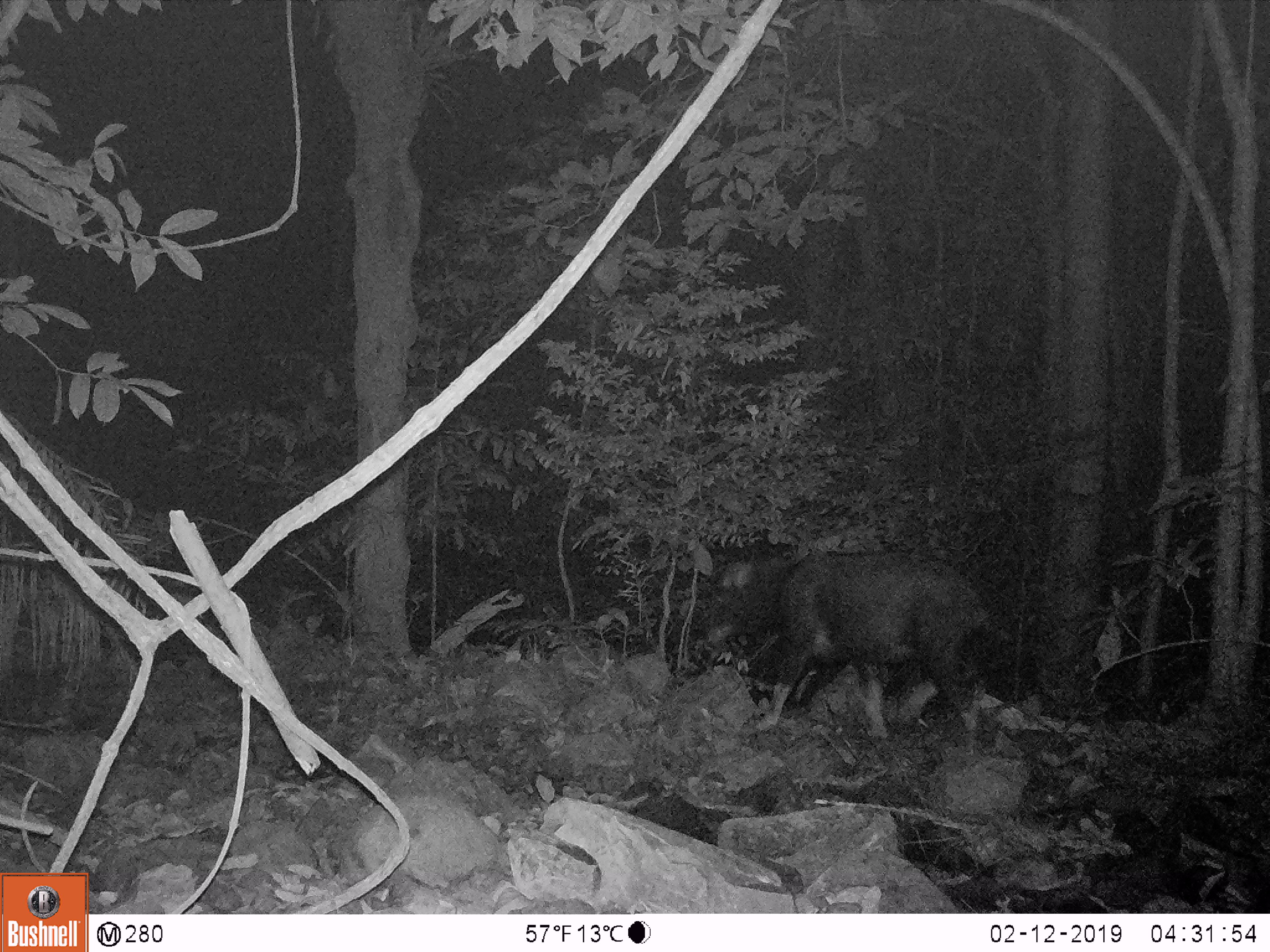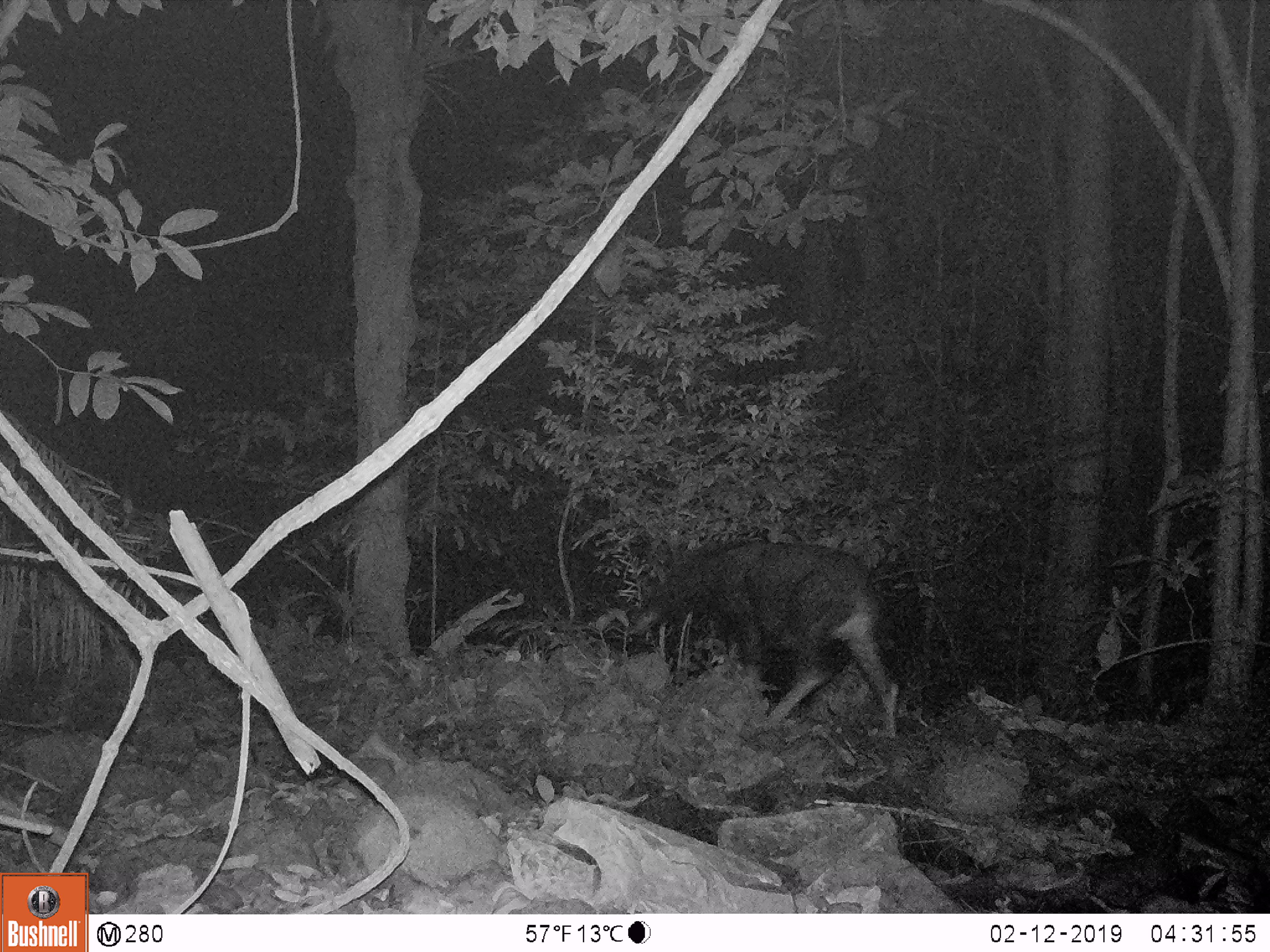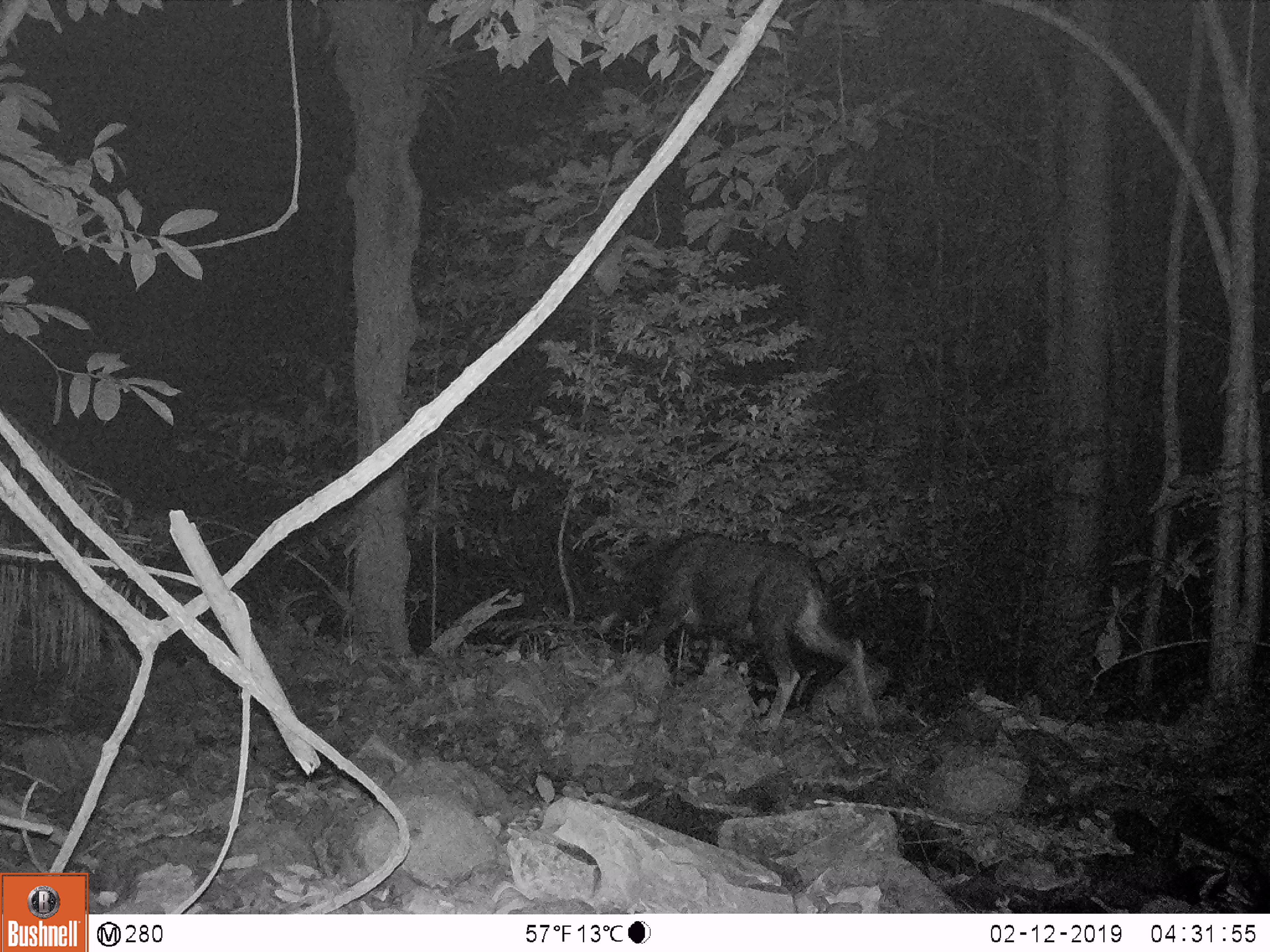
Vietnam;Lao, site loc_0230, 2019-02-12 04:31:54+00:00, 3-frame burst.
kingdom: Animalia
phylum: Chordata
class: Mammalia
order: Artiodactyla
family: Bovidae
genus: Capricornis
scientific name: Capricornis sumatraensis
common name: chinese serow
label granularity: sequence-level